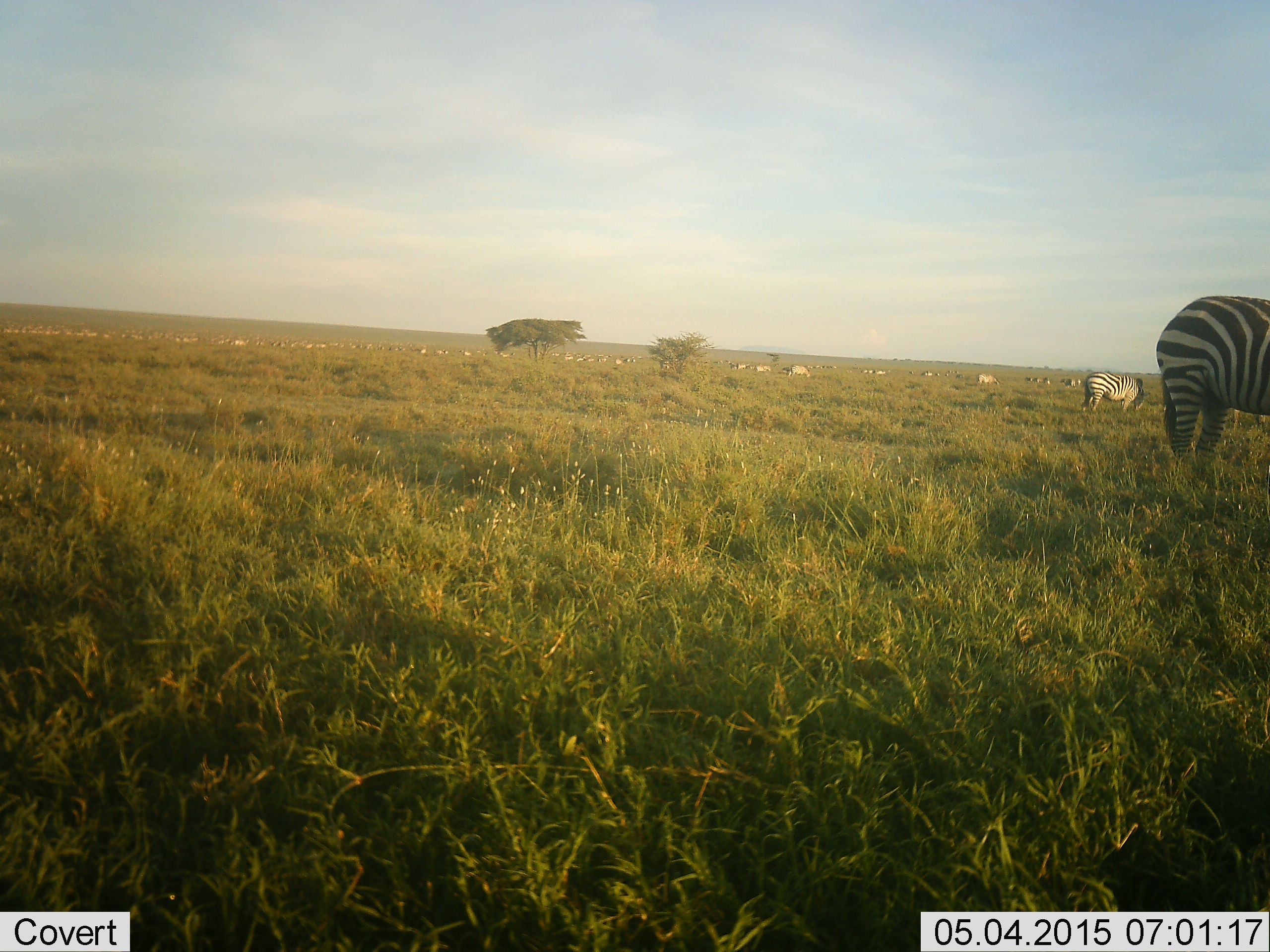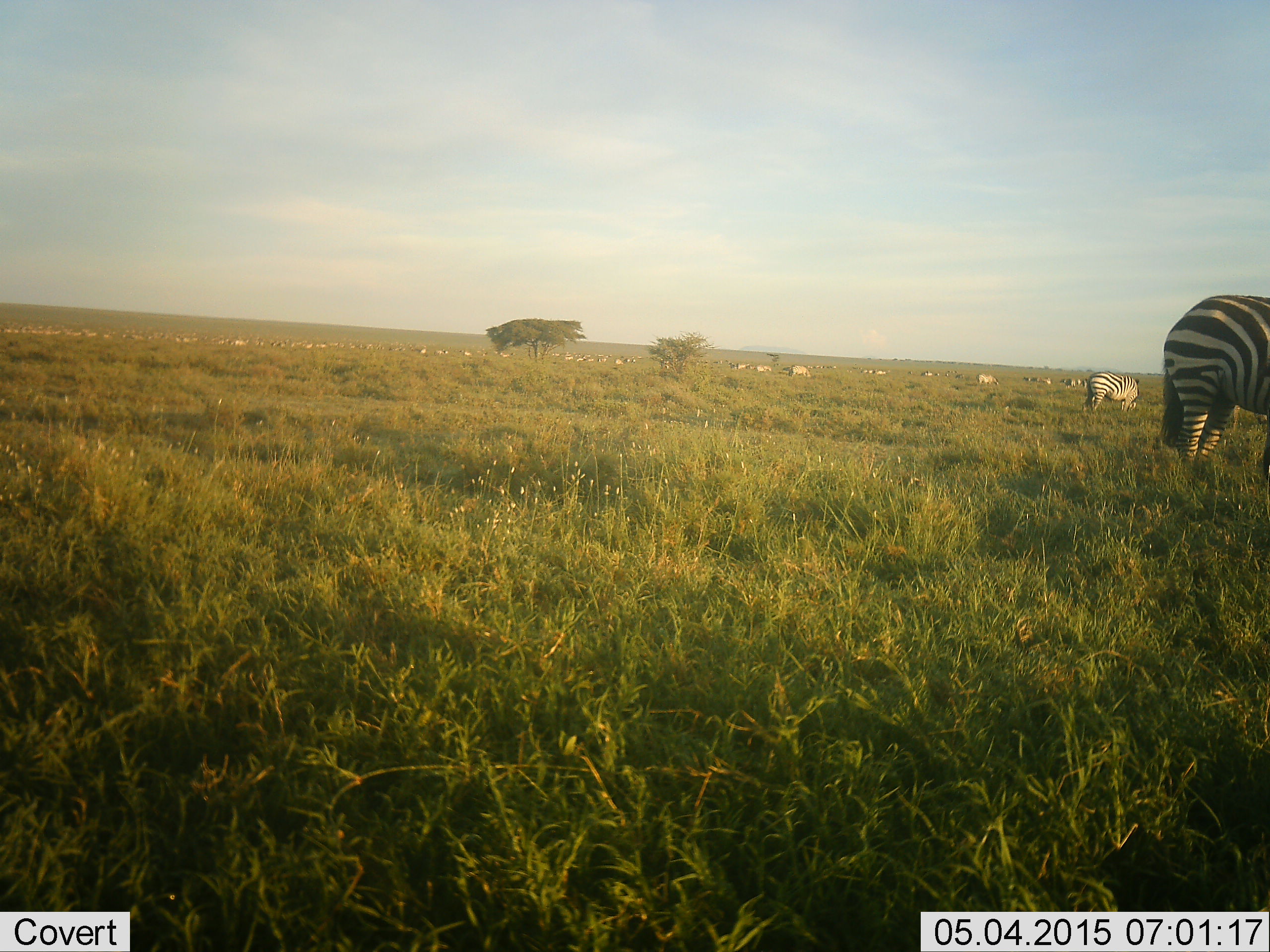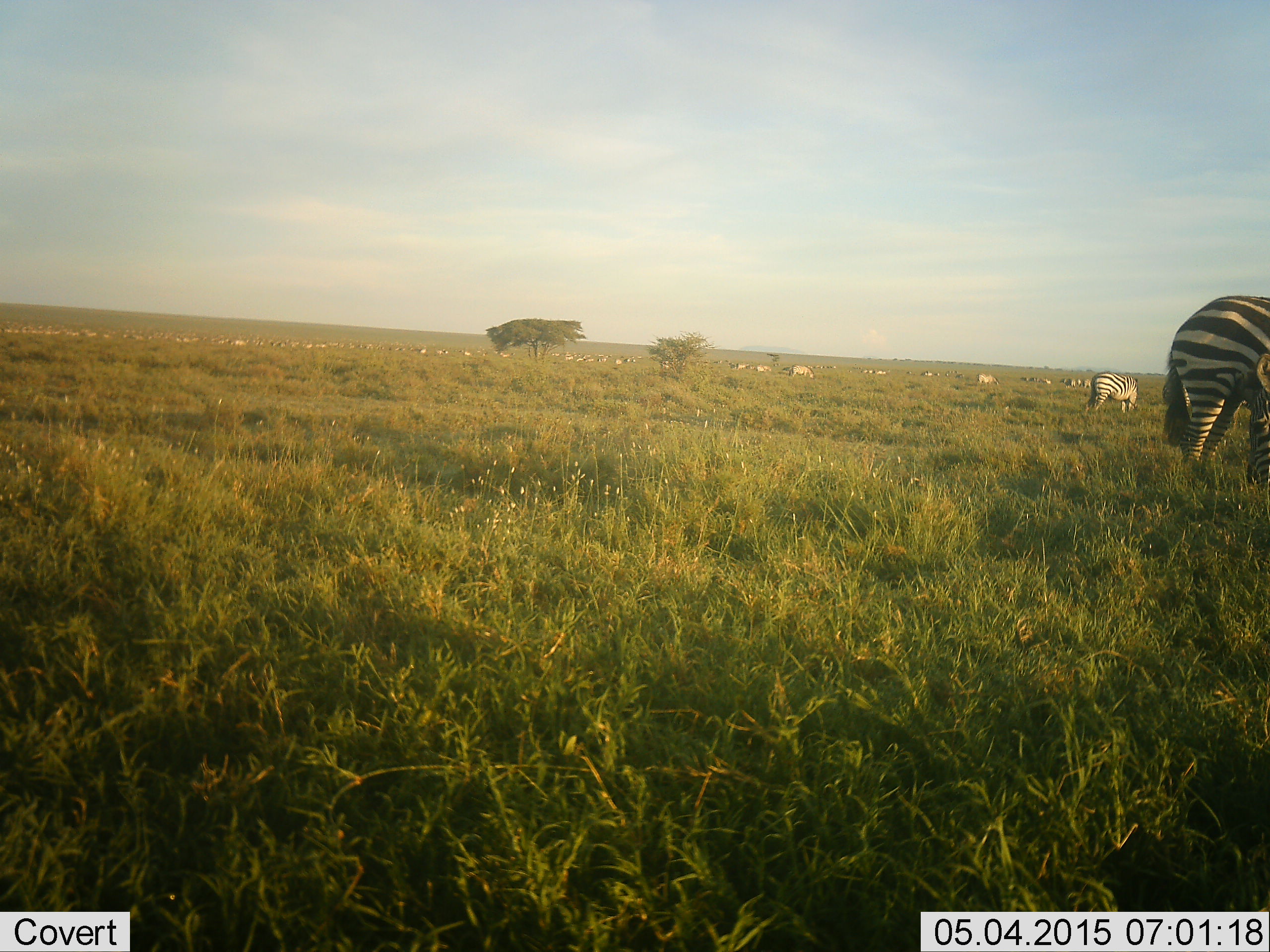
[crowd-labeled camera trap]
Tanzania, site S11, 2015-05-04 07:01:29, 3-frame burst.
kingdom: Animalia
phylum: Chordata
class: Mammalia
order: Perissodactyla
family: Equidae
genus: Equus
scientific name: Equus quagga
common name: plains zebra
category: zebra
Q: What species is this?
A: Zebra (plains zebra) (Equus quagga).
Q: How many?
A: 11-50.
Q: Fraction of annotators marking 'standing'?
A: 70%.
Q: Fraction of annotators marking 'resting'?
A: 10%.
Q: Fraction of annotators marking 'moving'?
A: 10%.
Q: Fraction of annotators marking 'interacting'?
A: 0%.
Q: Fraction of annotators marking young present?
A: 0%.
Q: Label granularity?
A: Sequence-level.